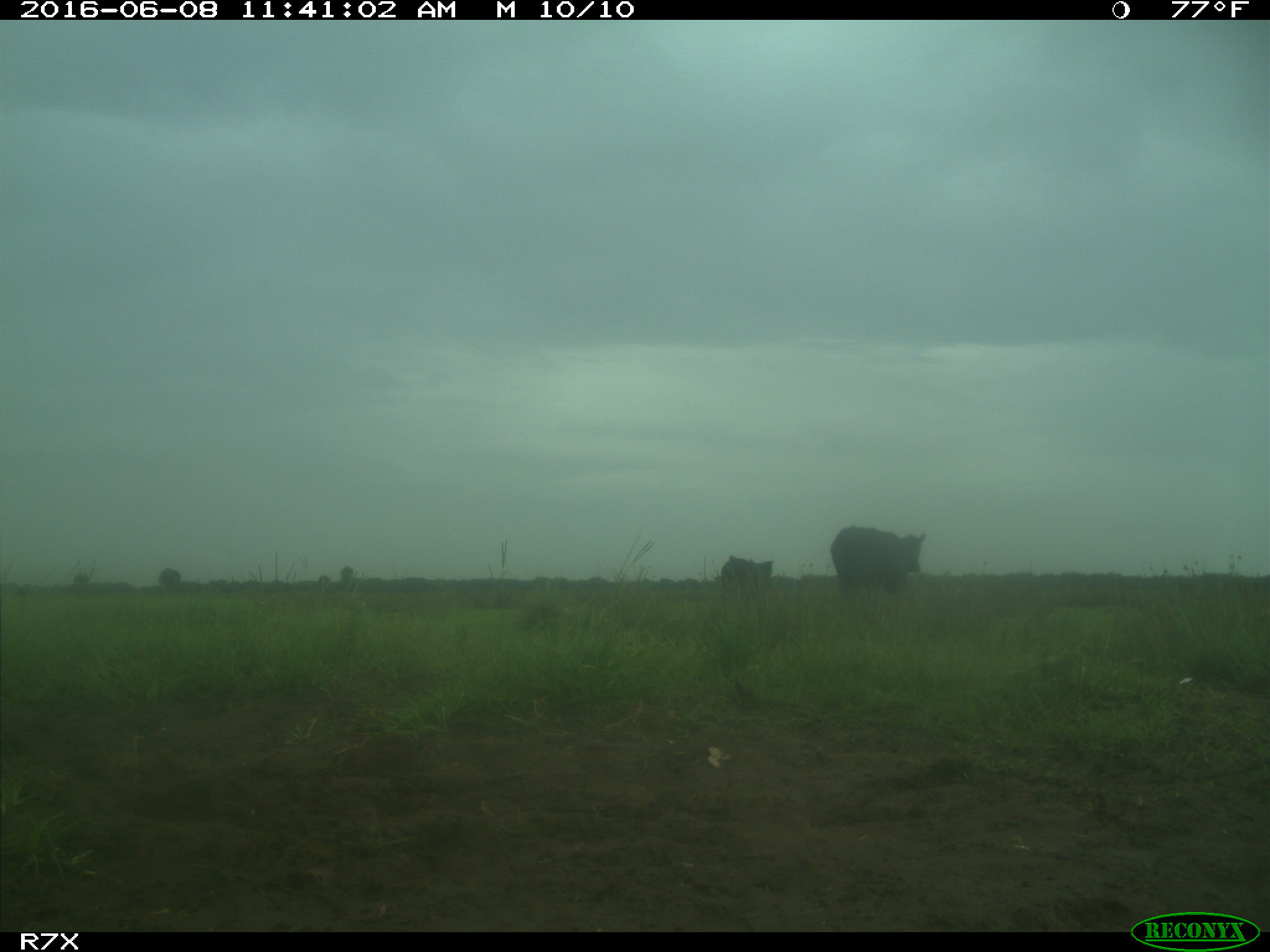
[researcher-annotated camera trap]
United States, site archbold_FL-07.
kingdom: Animalia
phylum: Chordata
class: Mammalia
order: Artiodactyla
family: Bovidae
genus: Bos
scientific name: Bos taurus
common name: domestic cow